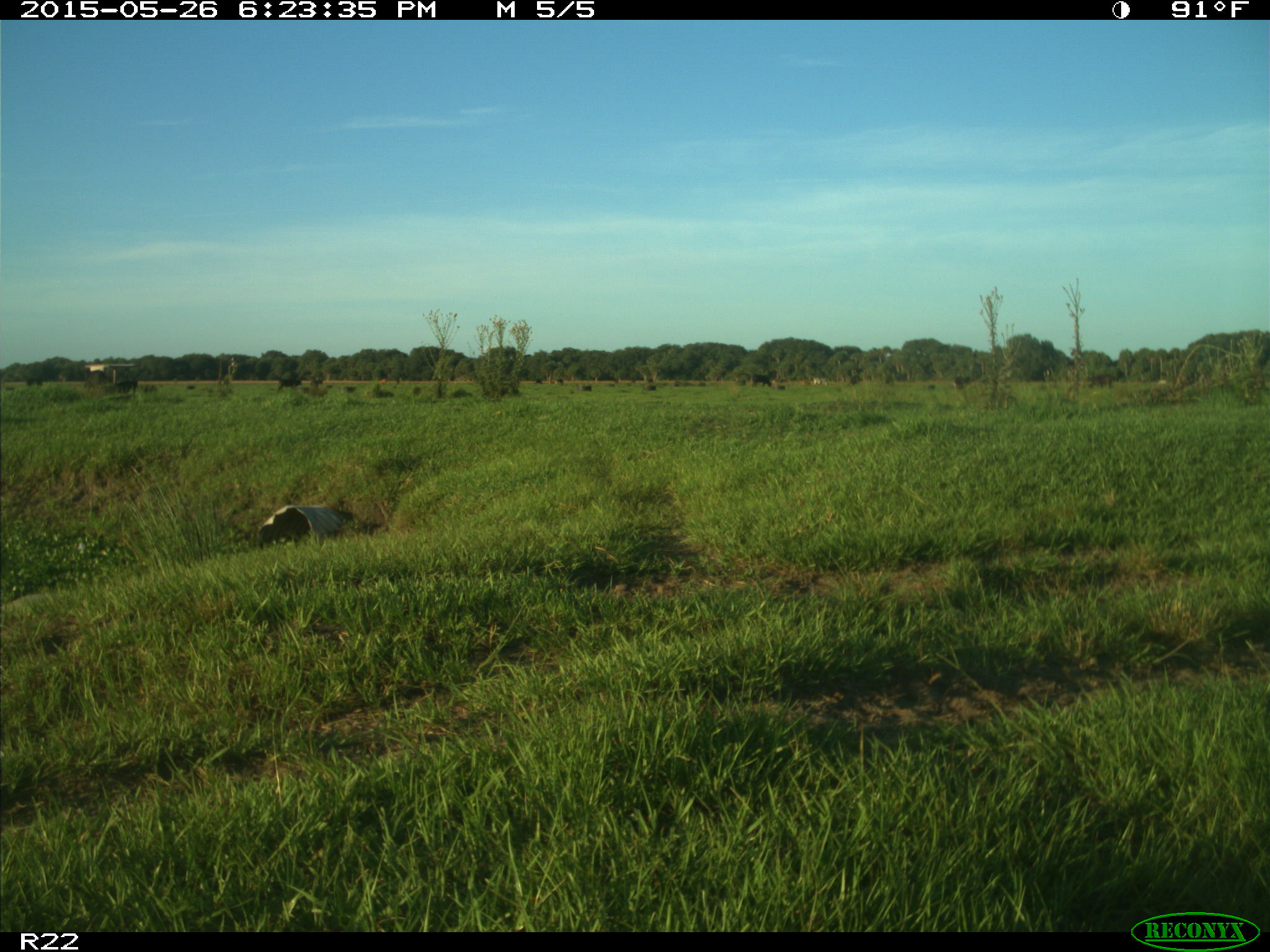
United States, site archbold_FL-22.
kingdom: Animalia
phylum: Chordata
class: Mammalia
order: Artiodactyla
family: Bovidae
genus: Bos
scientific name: Bos taurus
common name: domestic cow